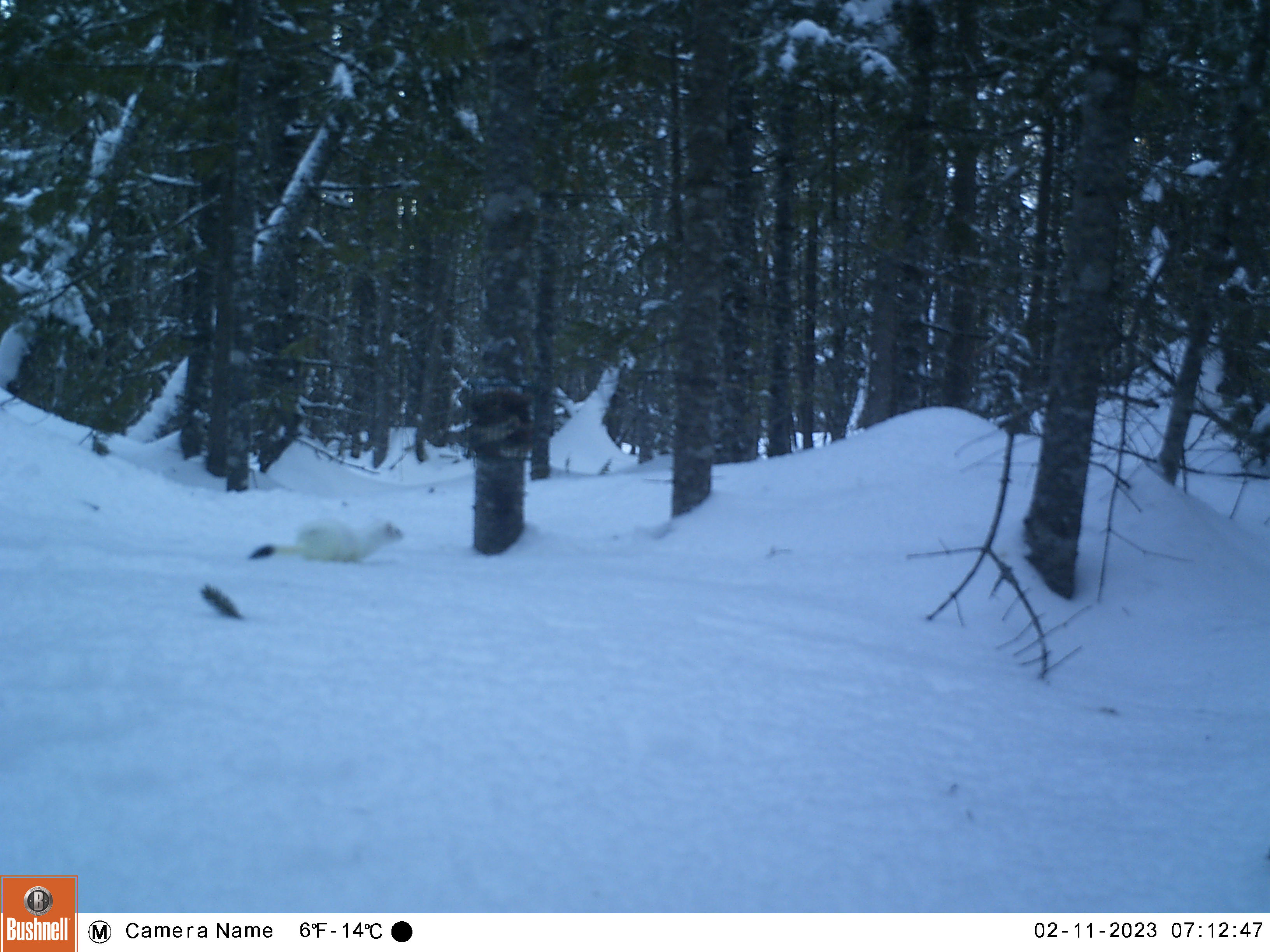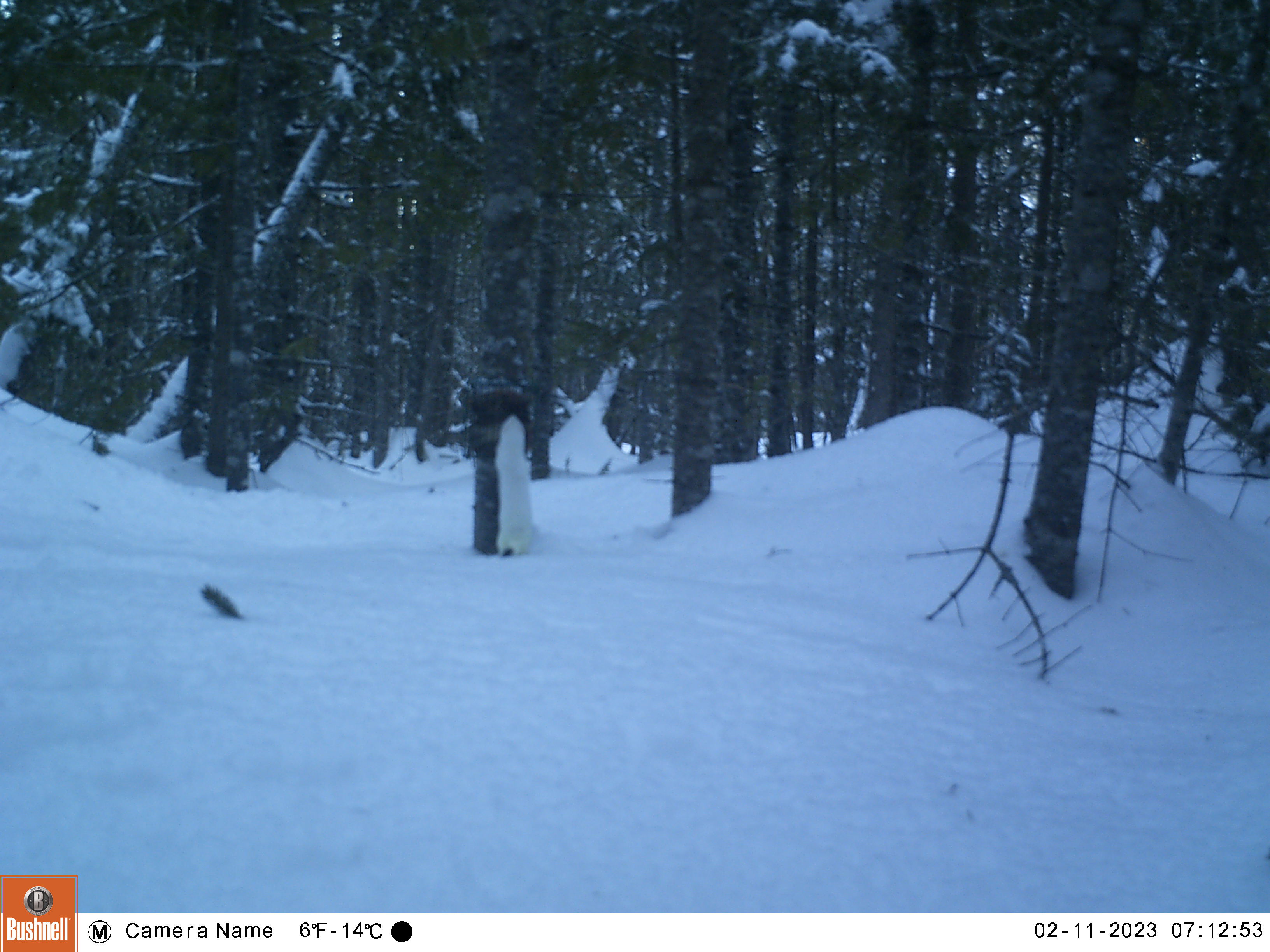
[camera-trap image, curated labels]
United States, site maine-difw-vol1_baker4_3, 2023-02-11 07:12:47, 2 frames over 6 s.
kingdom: Animalia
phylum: Chordata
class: Mammalia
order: Carnivora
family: Mustelidae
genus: Mustela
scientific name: Mustela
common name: weasel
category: weasel sp.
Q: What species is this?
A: Weasel sp. (weasel) (Mustela).